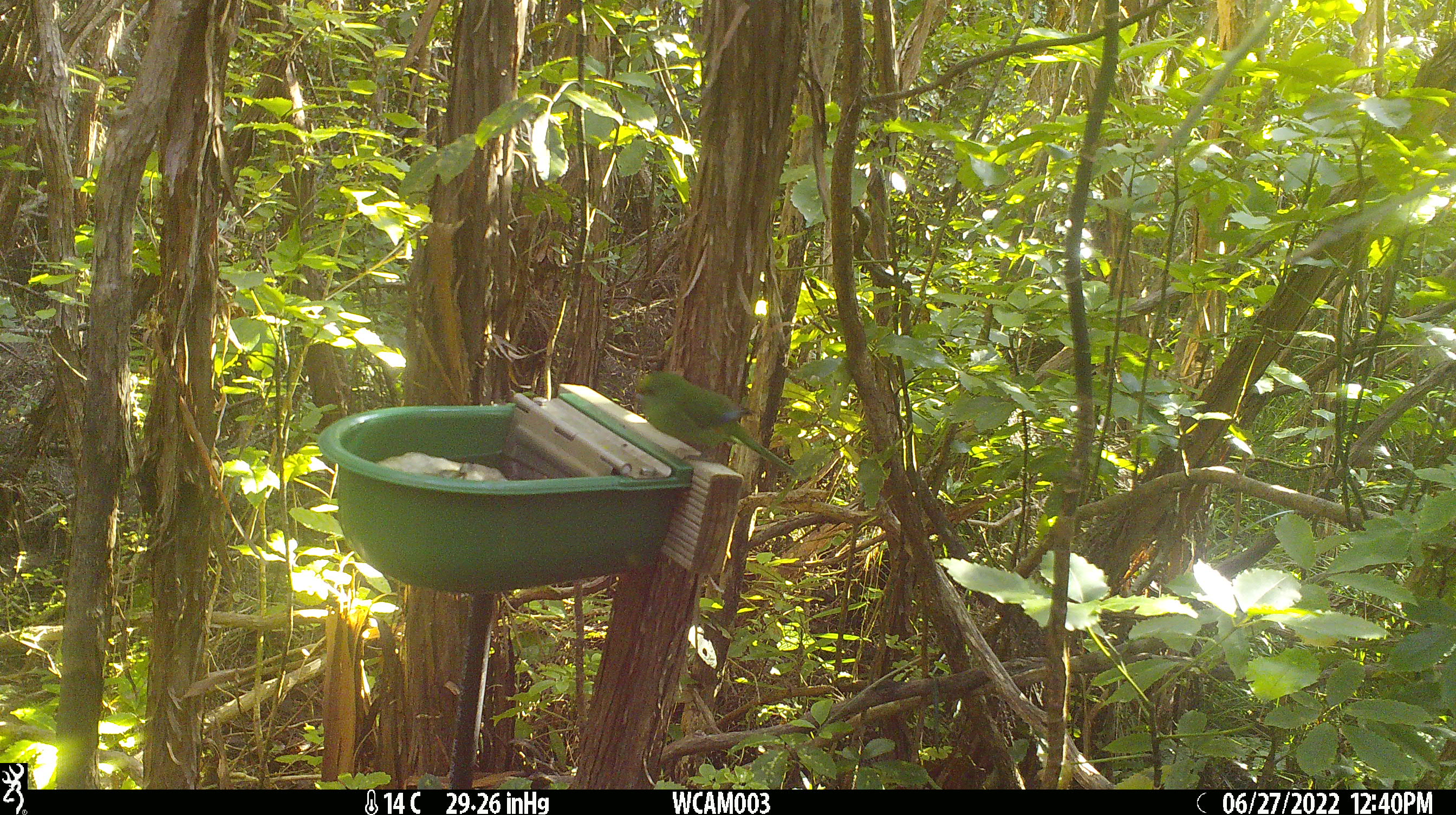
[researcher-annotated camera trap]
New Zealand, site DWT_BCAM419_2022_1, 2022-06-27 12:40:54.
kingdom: Animalia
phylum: Chordata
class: Aves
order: Psittaciformes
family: Psittaculidae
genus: Cyanoramphus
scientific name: Cyanoramphus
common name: parakeet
Parakeet (Cyanoramphus).